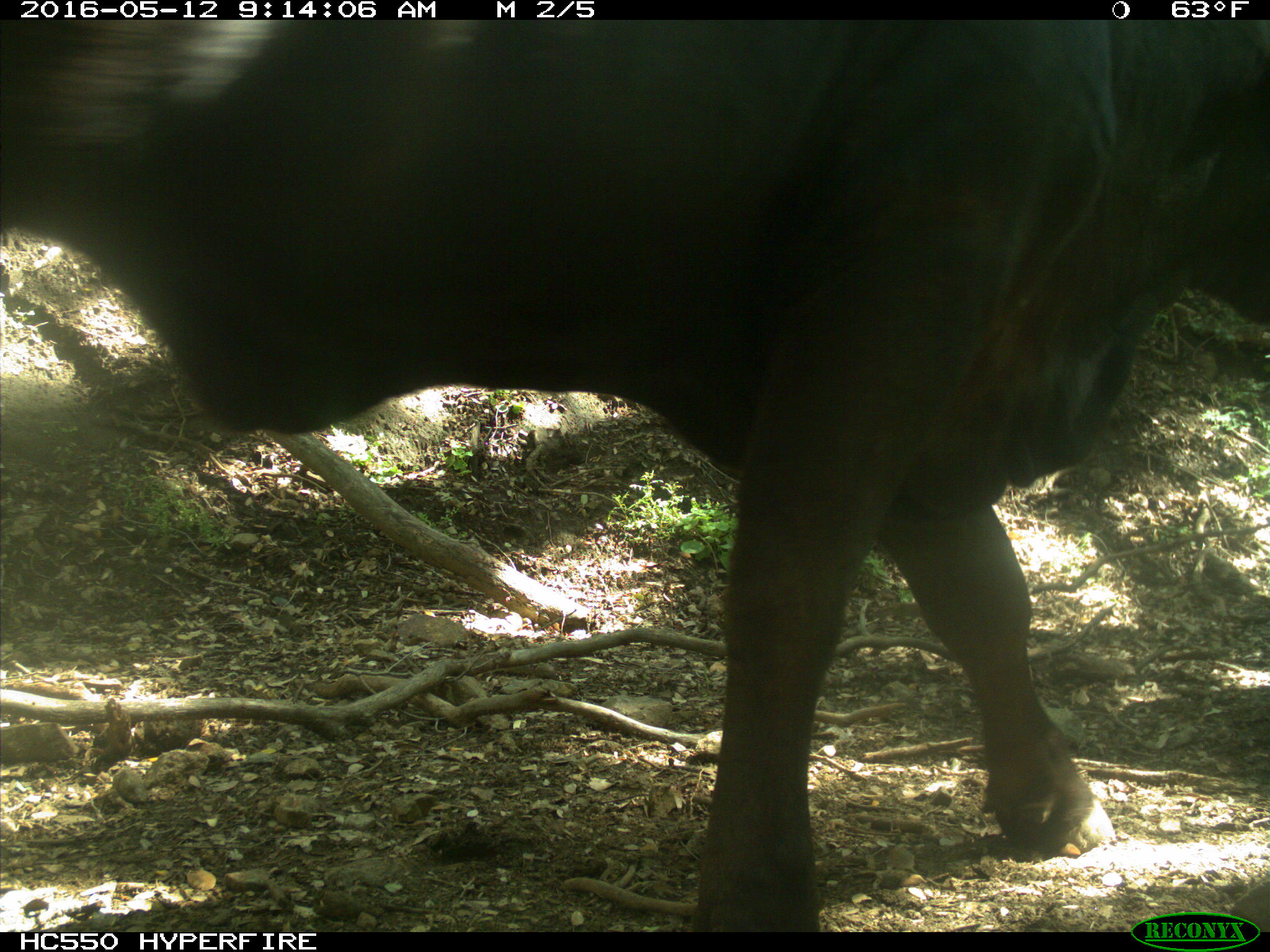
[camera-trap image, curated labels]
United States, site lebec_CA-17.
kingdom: Animalia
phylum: Chordata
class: Mammalia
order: Artiodactyla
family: Bovidae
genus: Bos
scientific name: Bos taurus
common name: domestic cow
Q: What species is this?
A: Bos taurus (domestic cow).